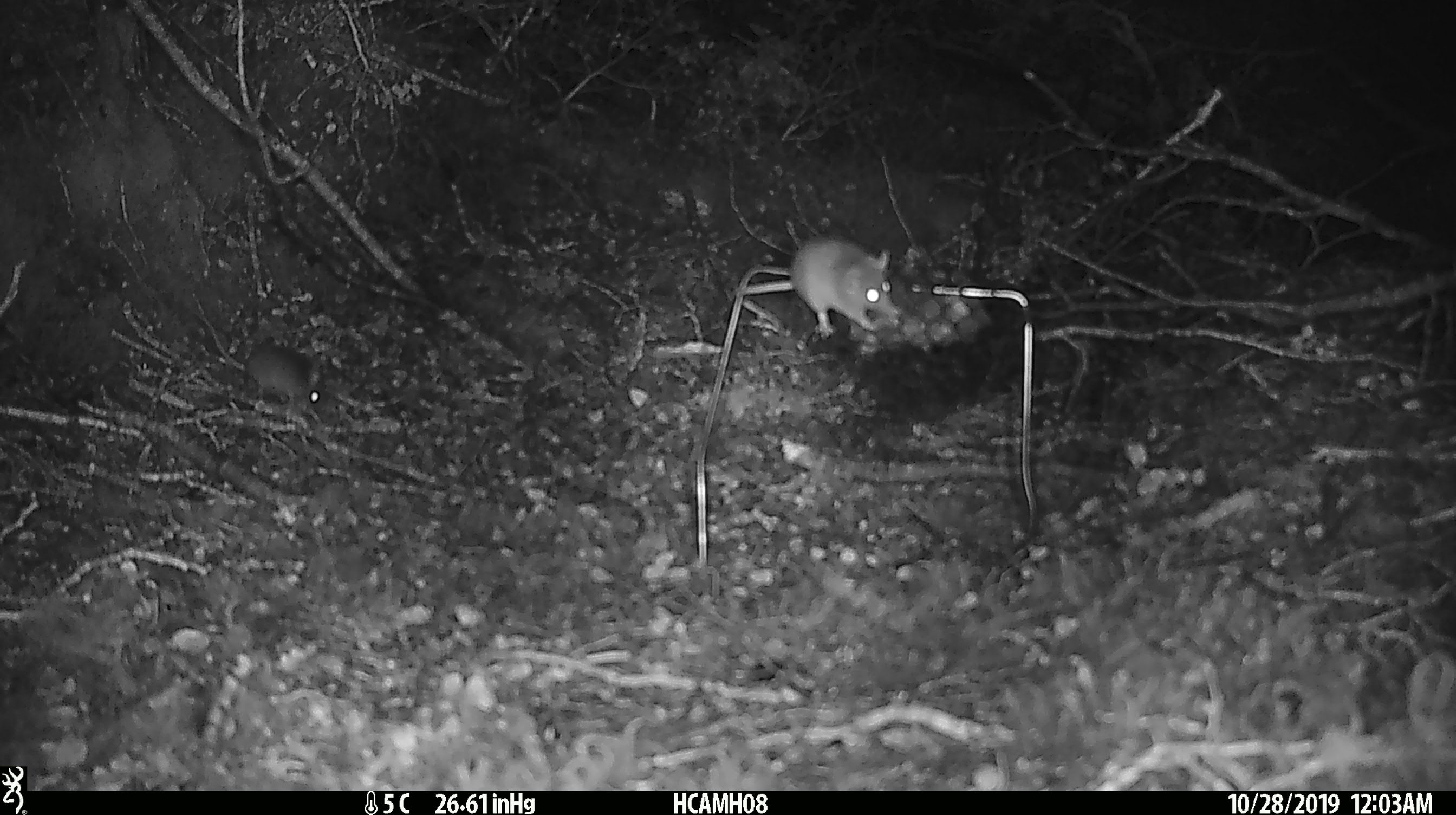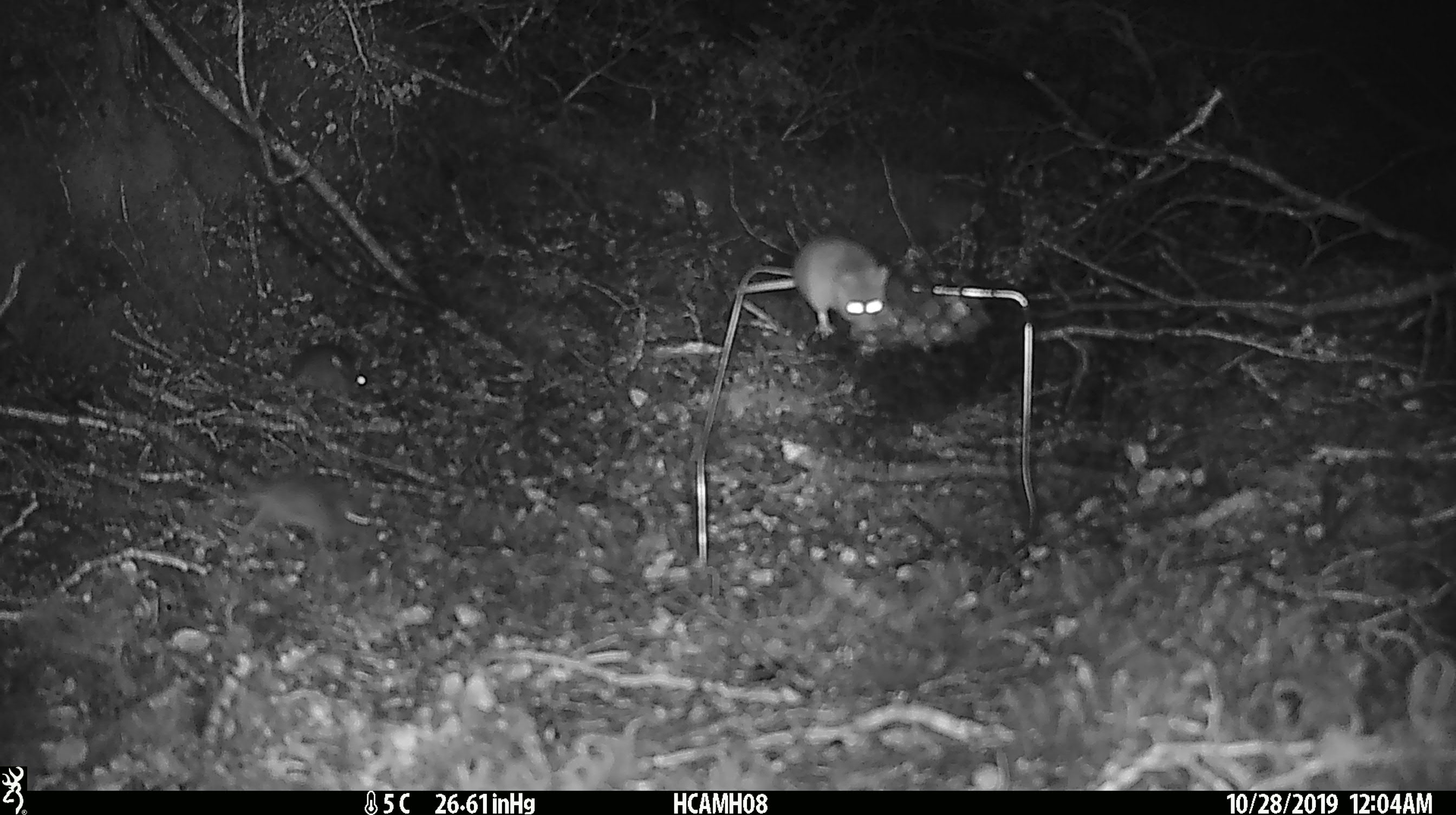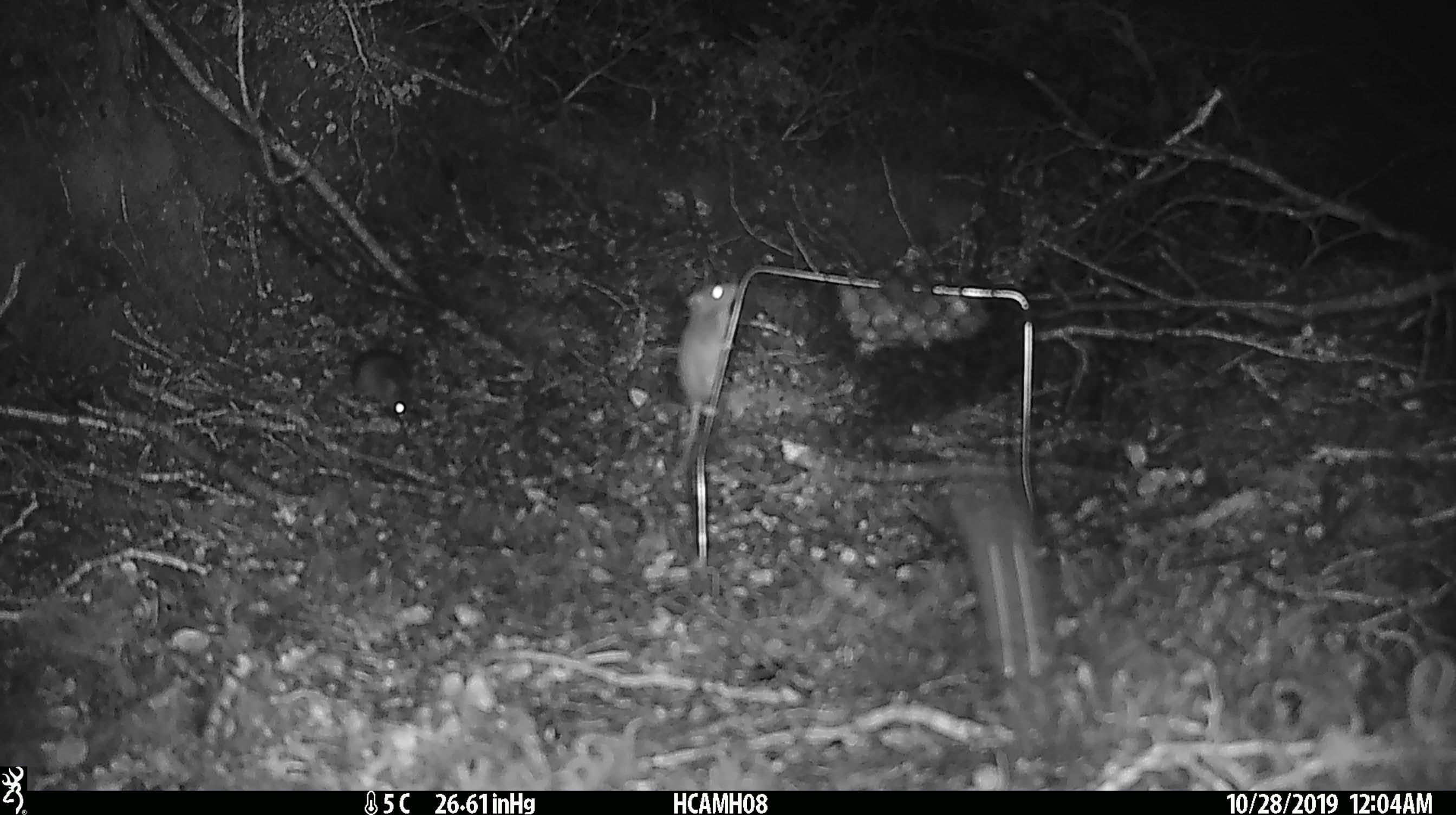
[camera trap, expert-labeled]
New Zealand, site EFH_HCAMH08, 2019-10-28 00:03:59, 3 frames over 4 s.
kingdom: Animalia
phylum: Chordata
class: Mammalia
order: Rodentia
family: Muridae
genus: Mus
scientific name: Mus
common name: mouse